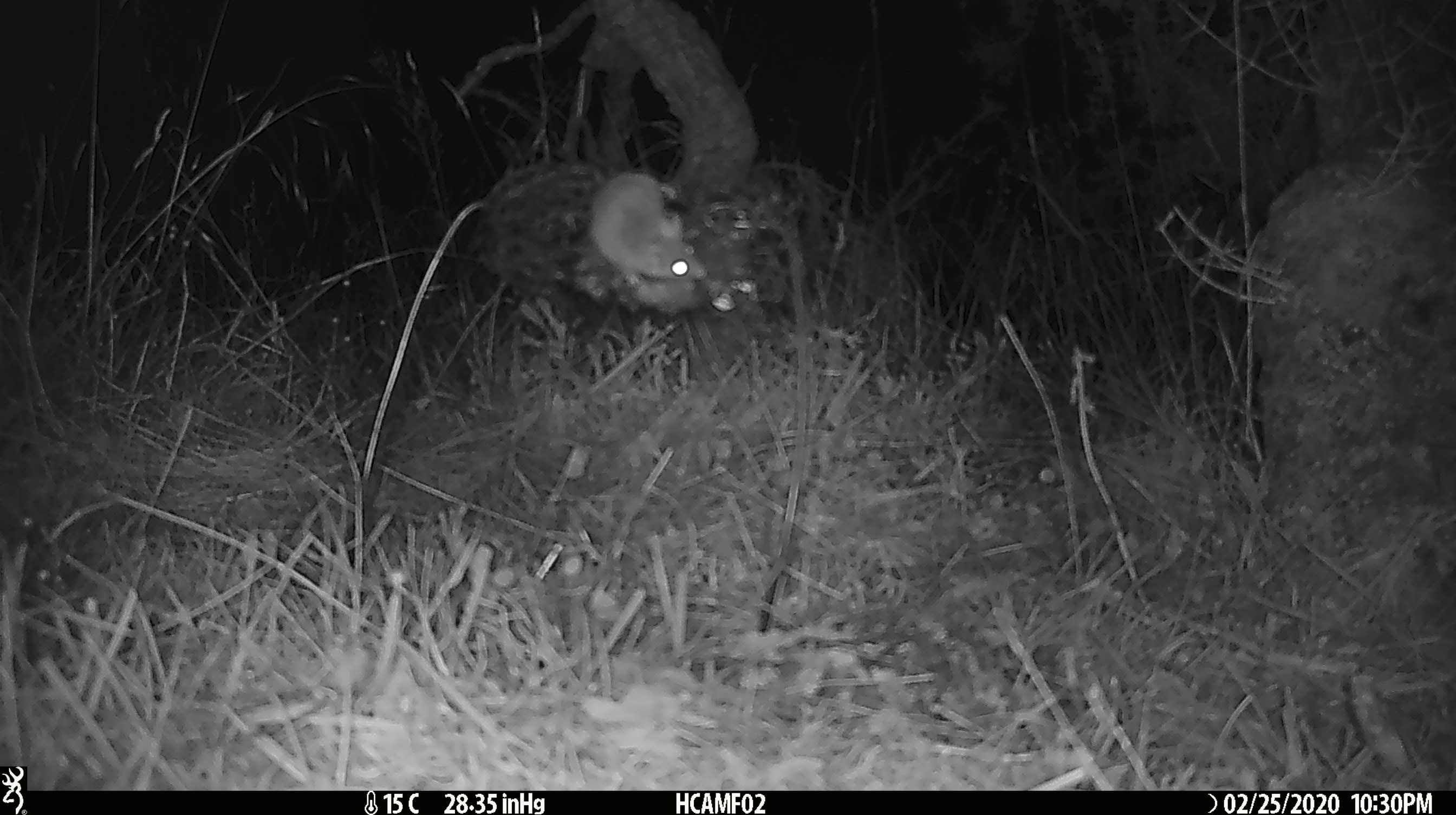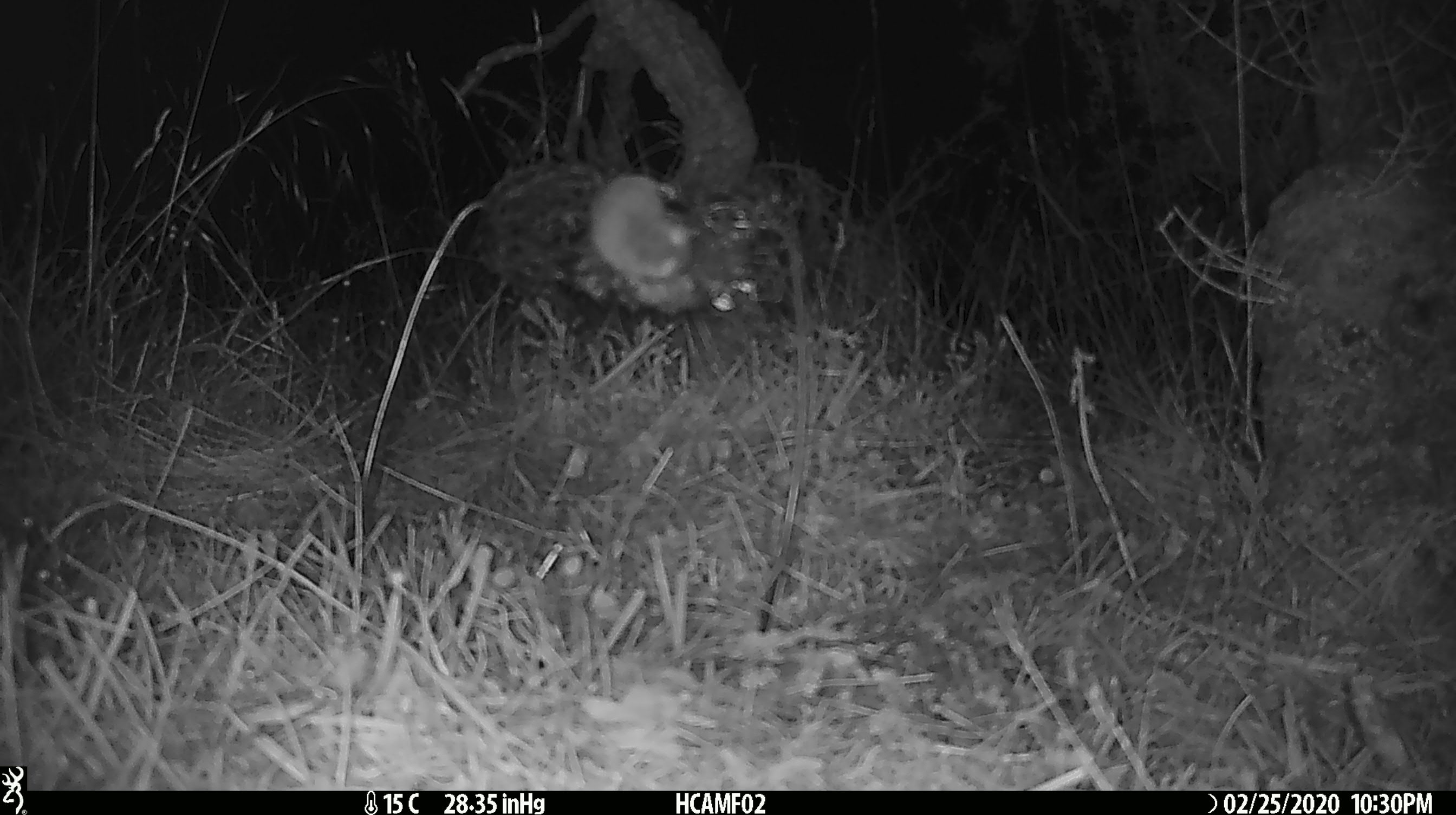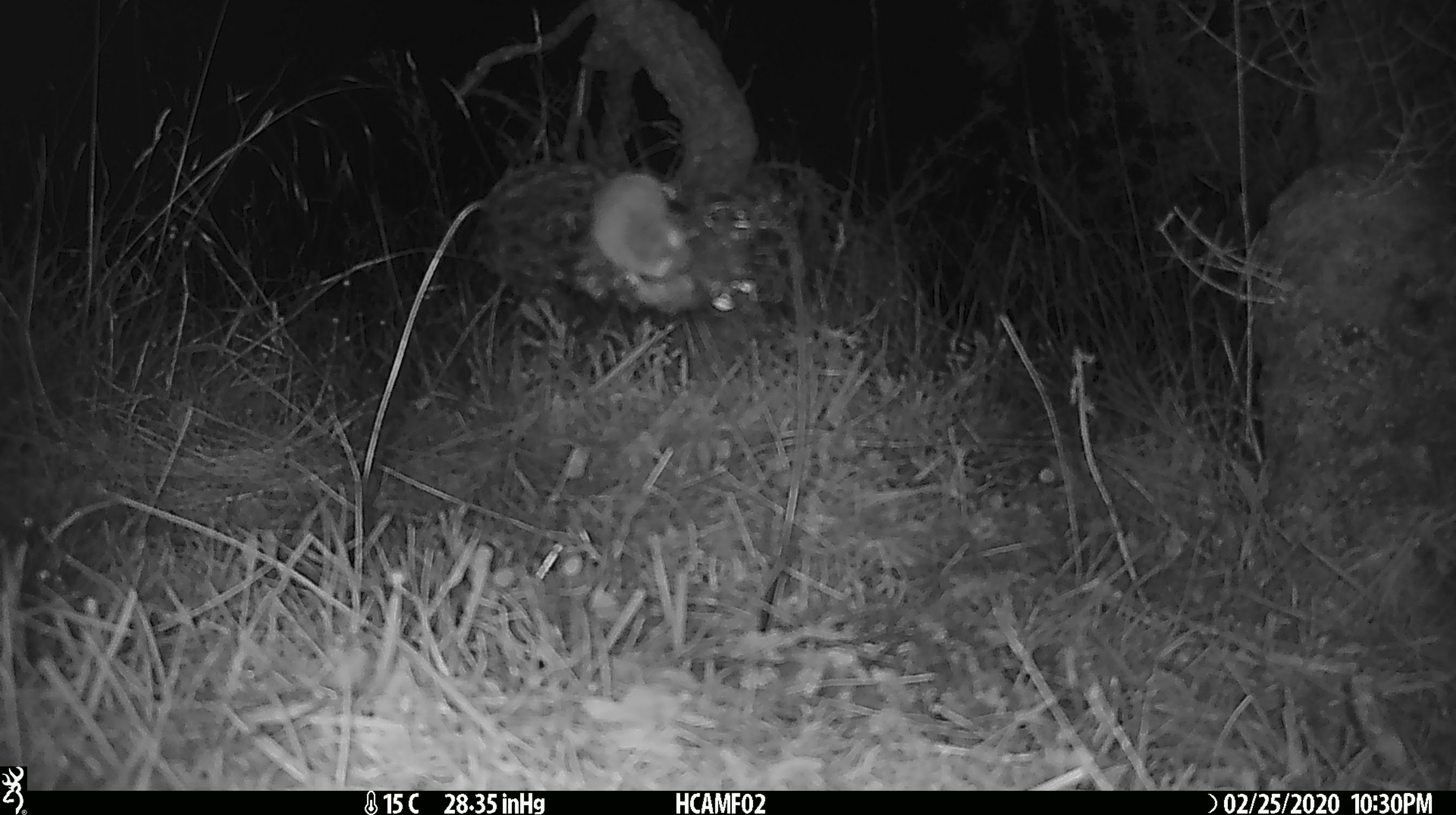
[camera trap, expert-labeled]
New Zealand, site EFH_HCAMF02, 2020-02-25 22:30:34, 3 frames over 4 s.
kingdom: Animalia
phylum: Chordata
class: Mammalia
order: Rodentia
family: Muridae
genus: Mus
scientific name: Mus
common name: mouse